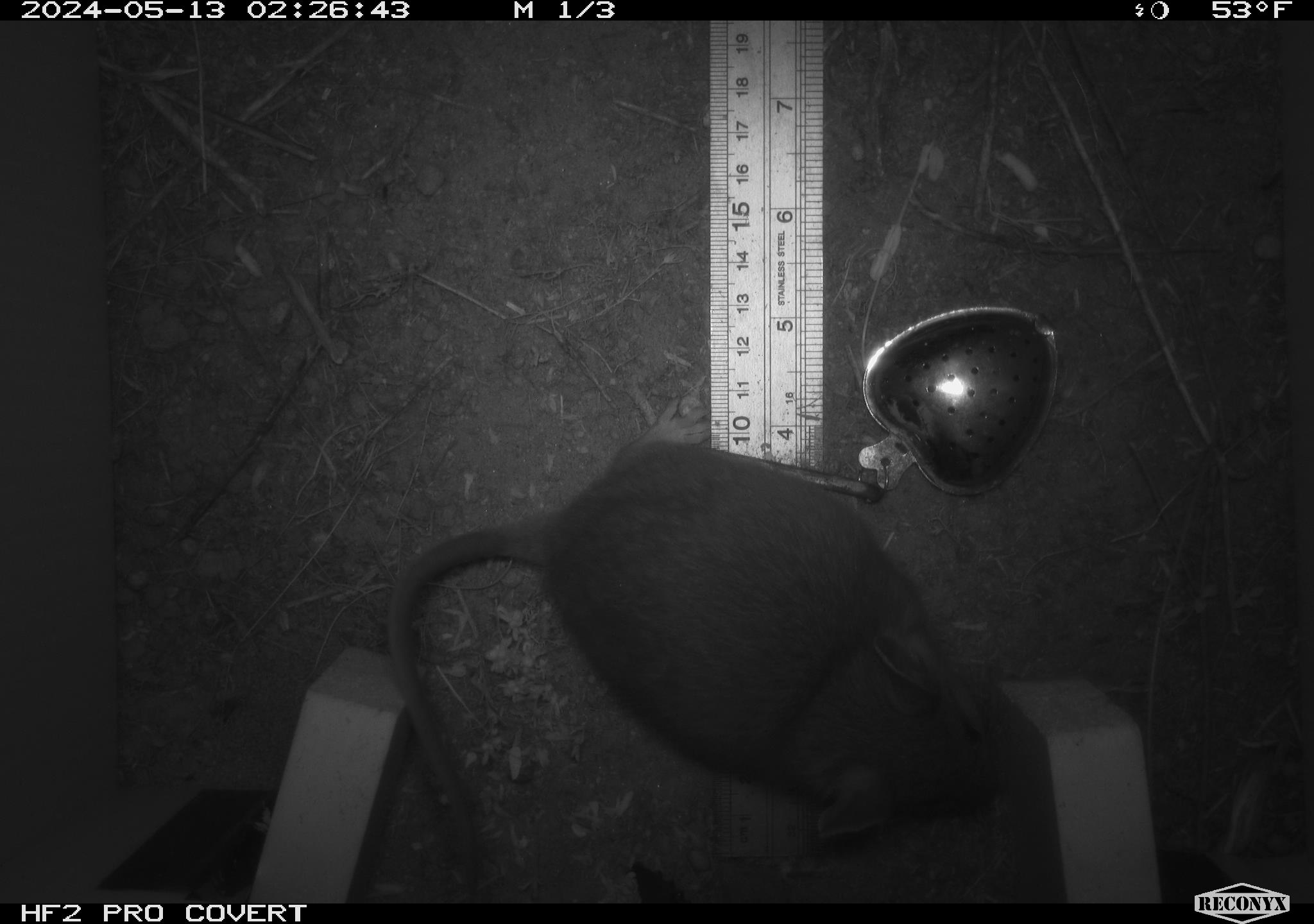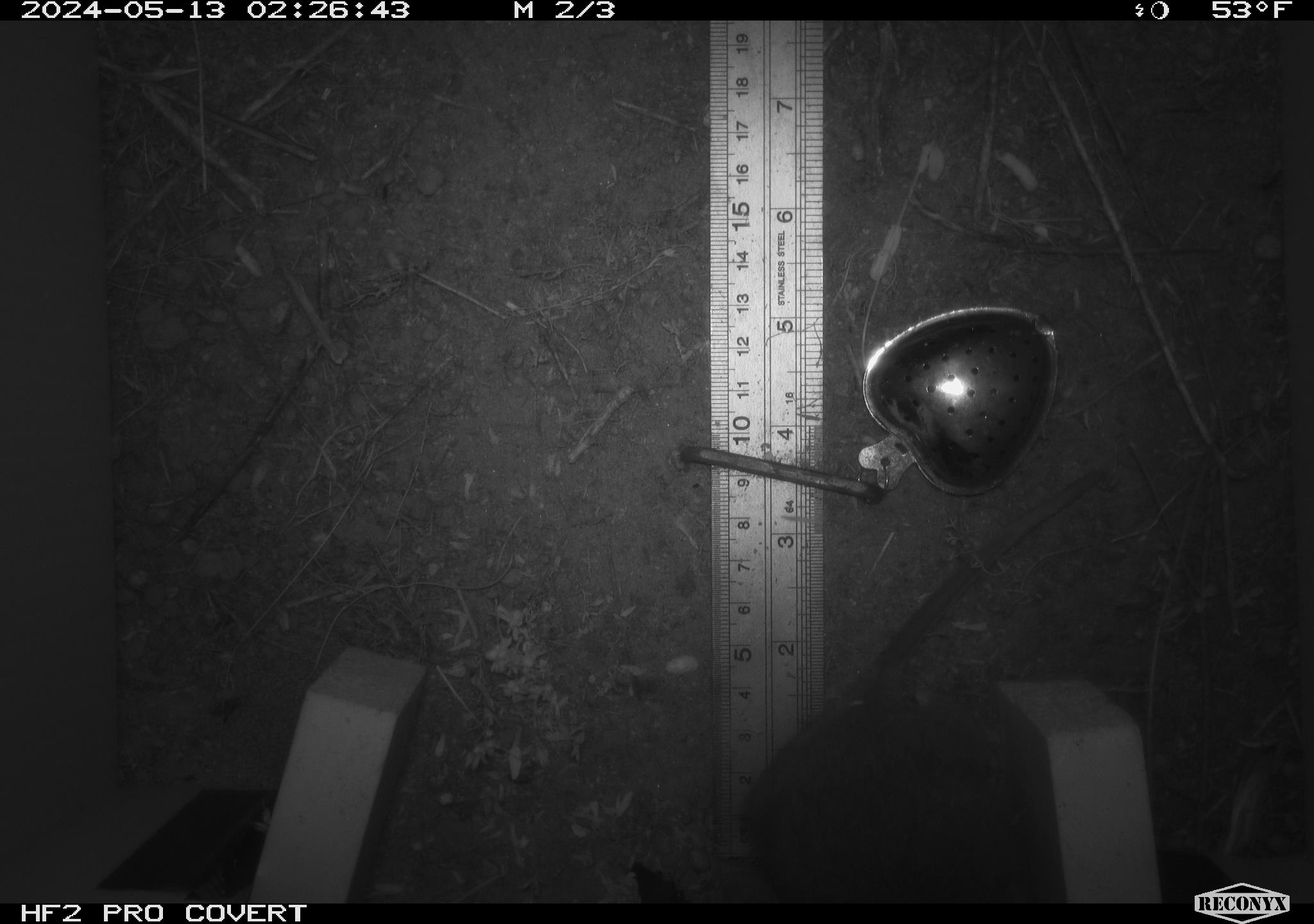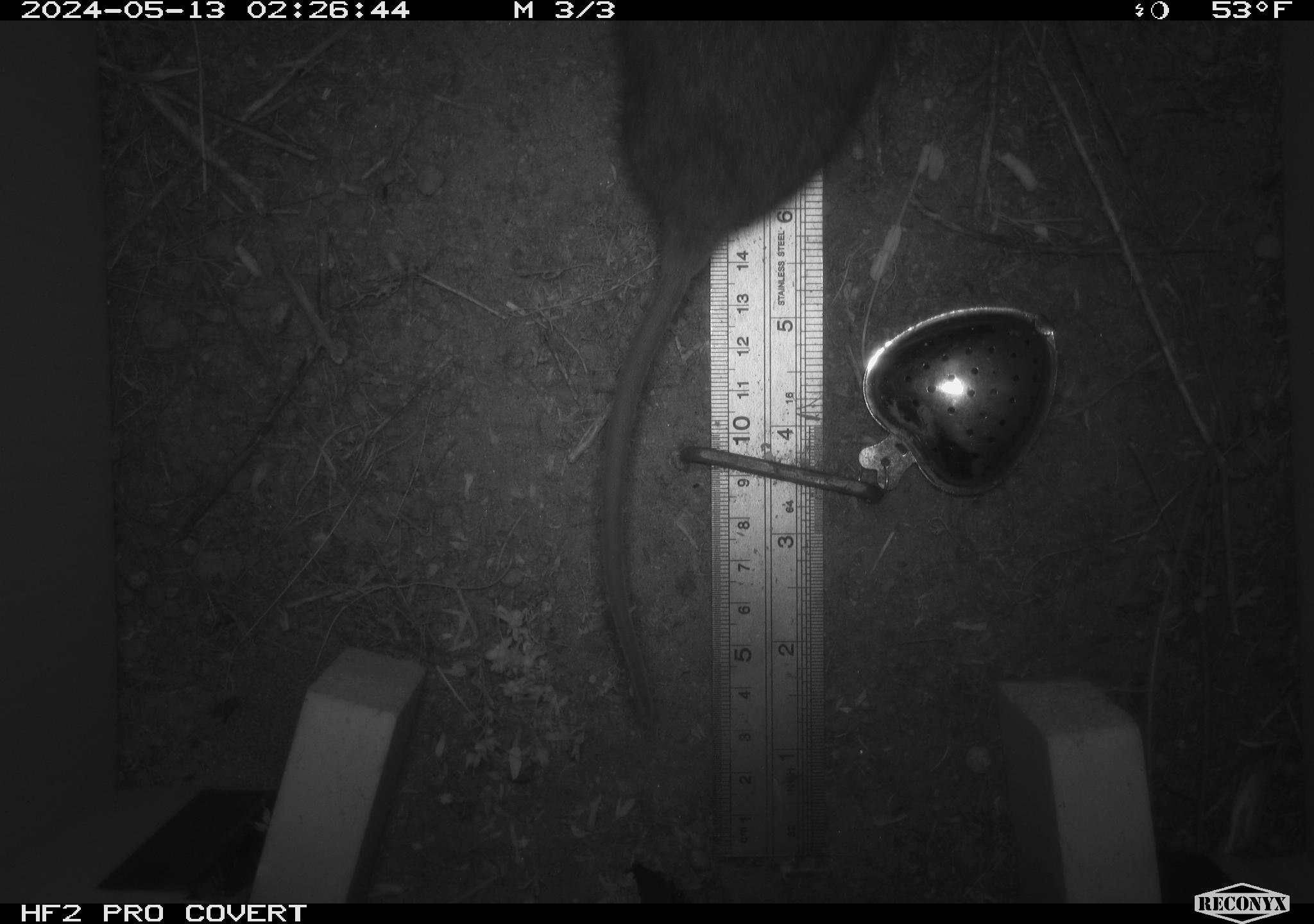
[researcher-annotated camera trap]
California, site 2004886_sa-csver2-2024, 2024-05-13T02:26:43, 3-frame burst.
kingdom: Animalia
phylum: Chordata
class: Mammalia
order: Rodentia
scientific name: Rodentia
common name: rodent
Rodent (Rodentia).